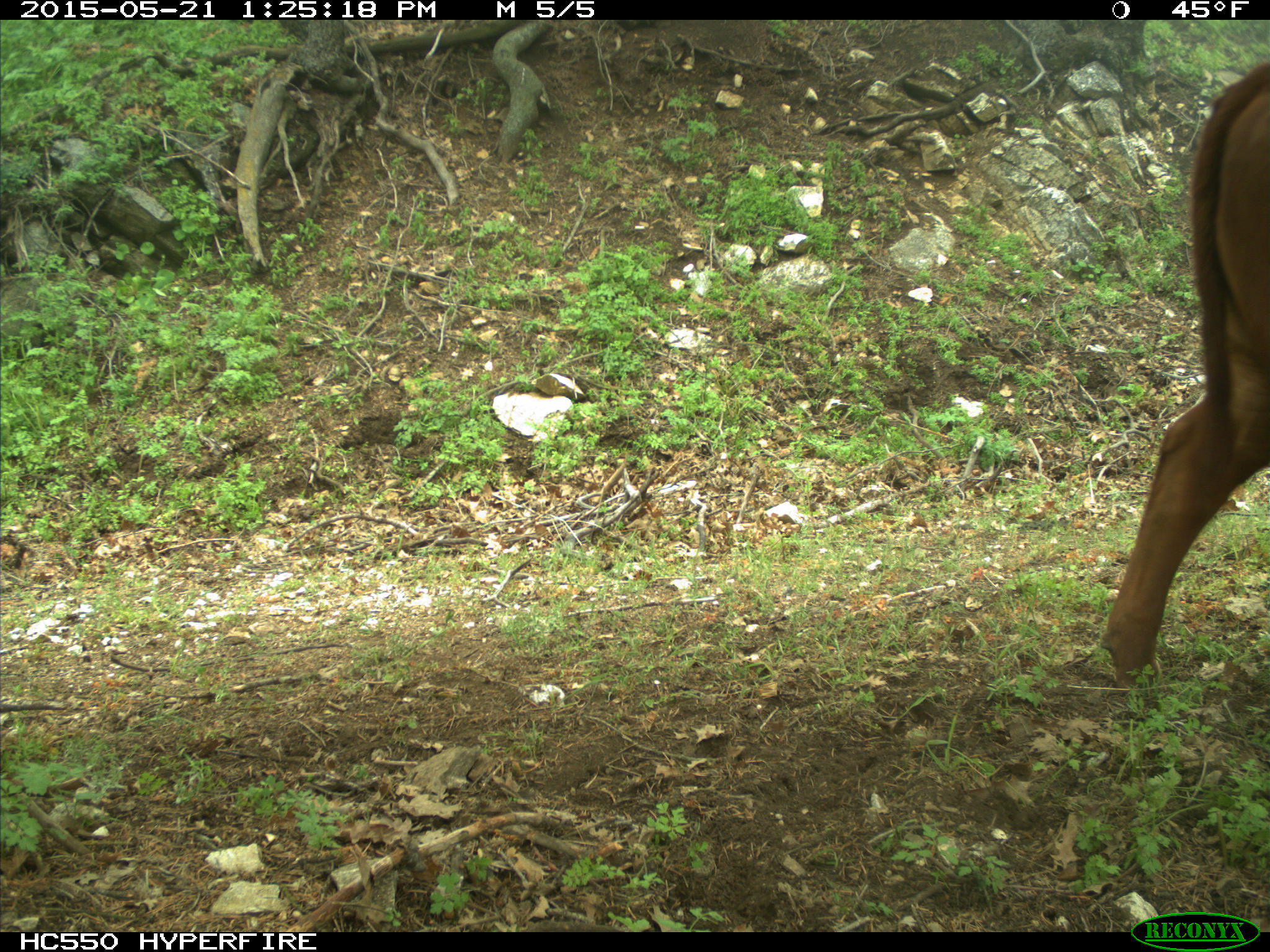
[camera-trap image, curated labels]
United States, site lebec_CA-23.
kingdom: Animalia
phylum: Chordata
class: Mammalia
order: Artiodactyla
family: Bovidae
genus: Bos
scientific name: Bos taurus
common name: domestic cow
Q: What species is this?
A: Bos taurus (domestic cow).